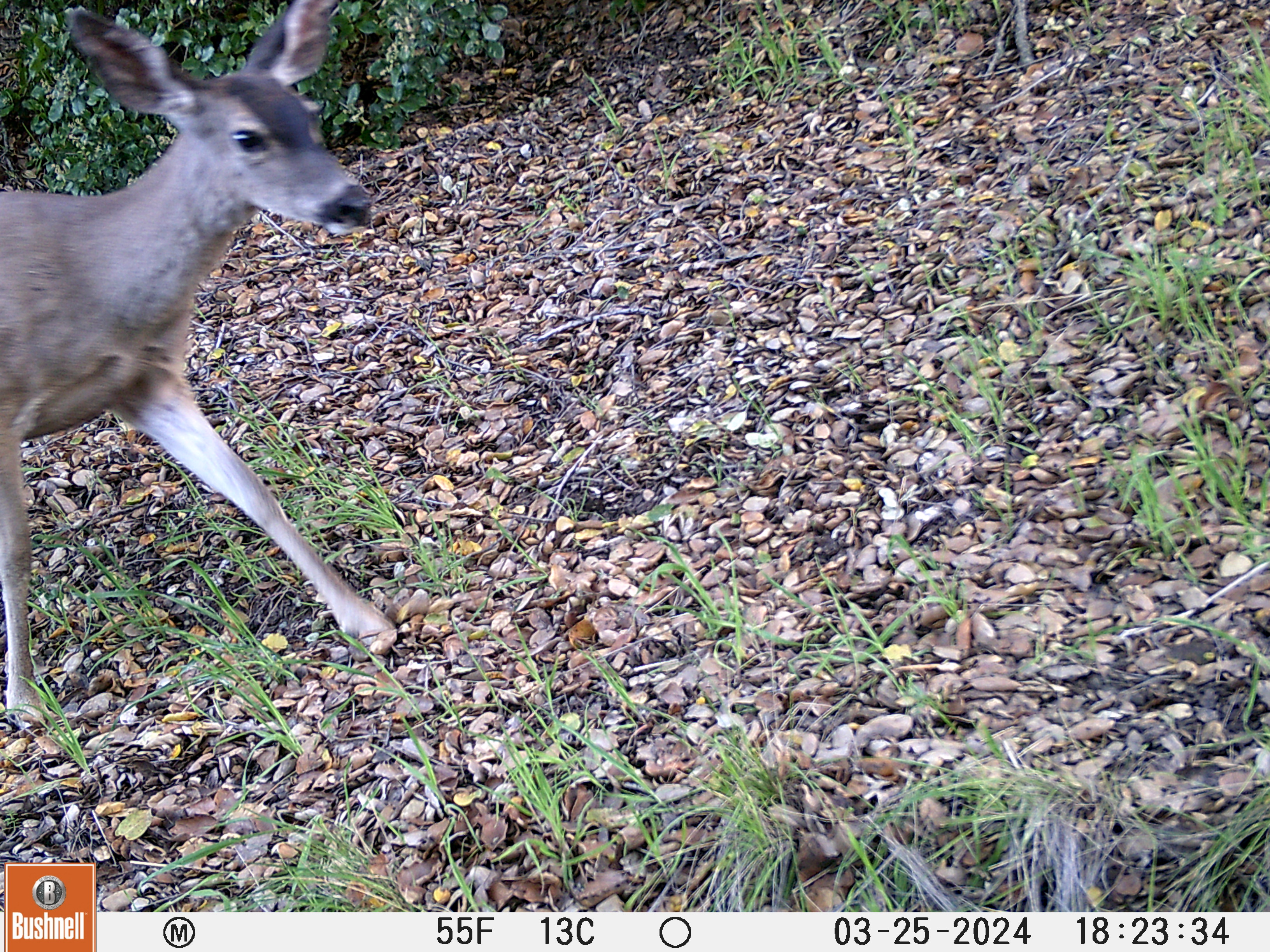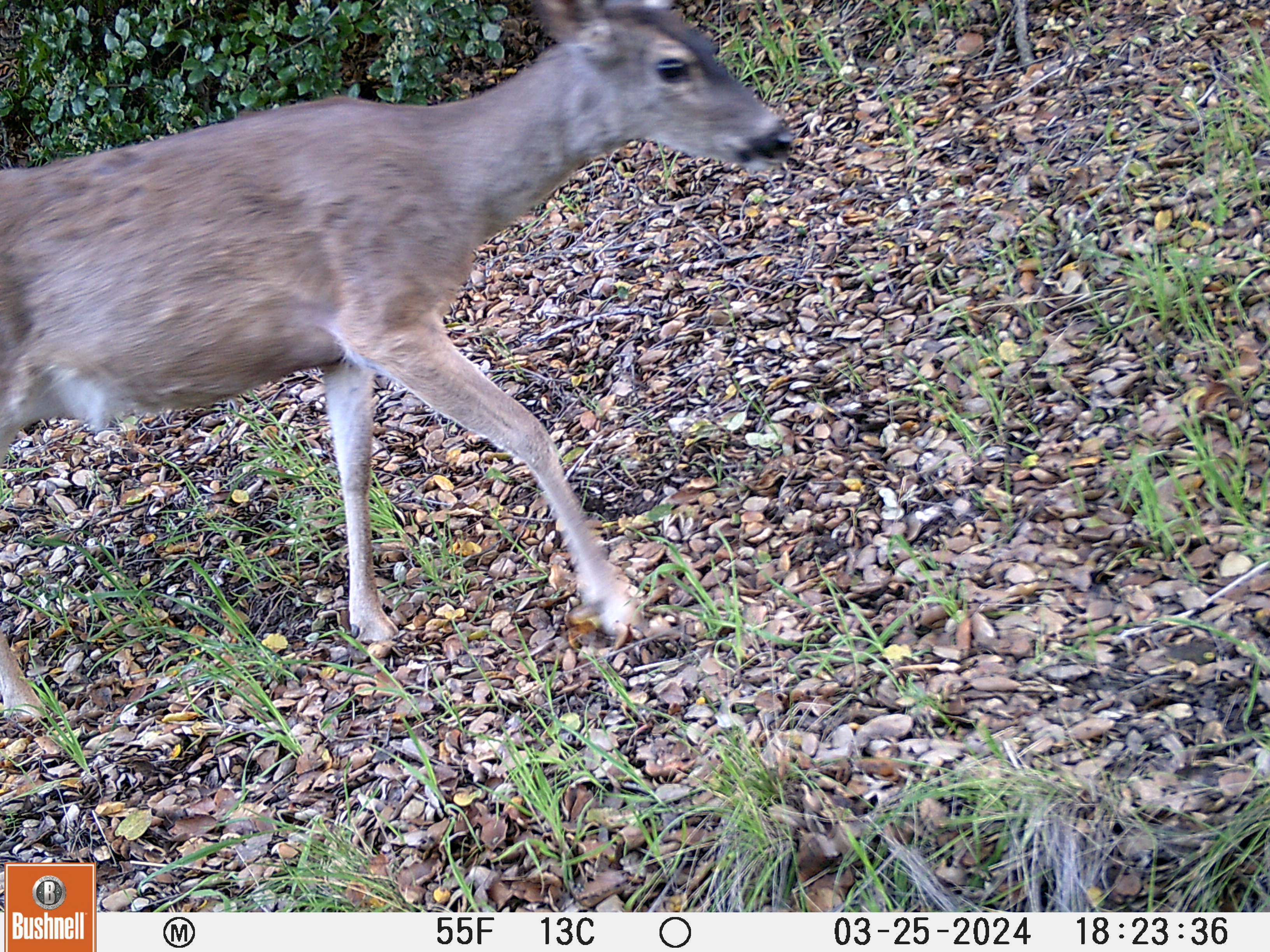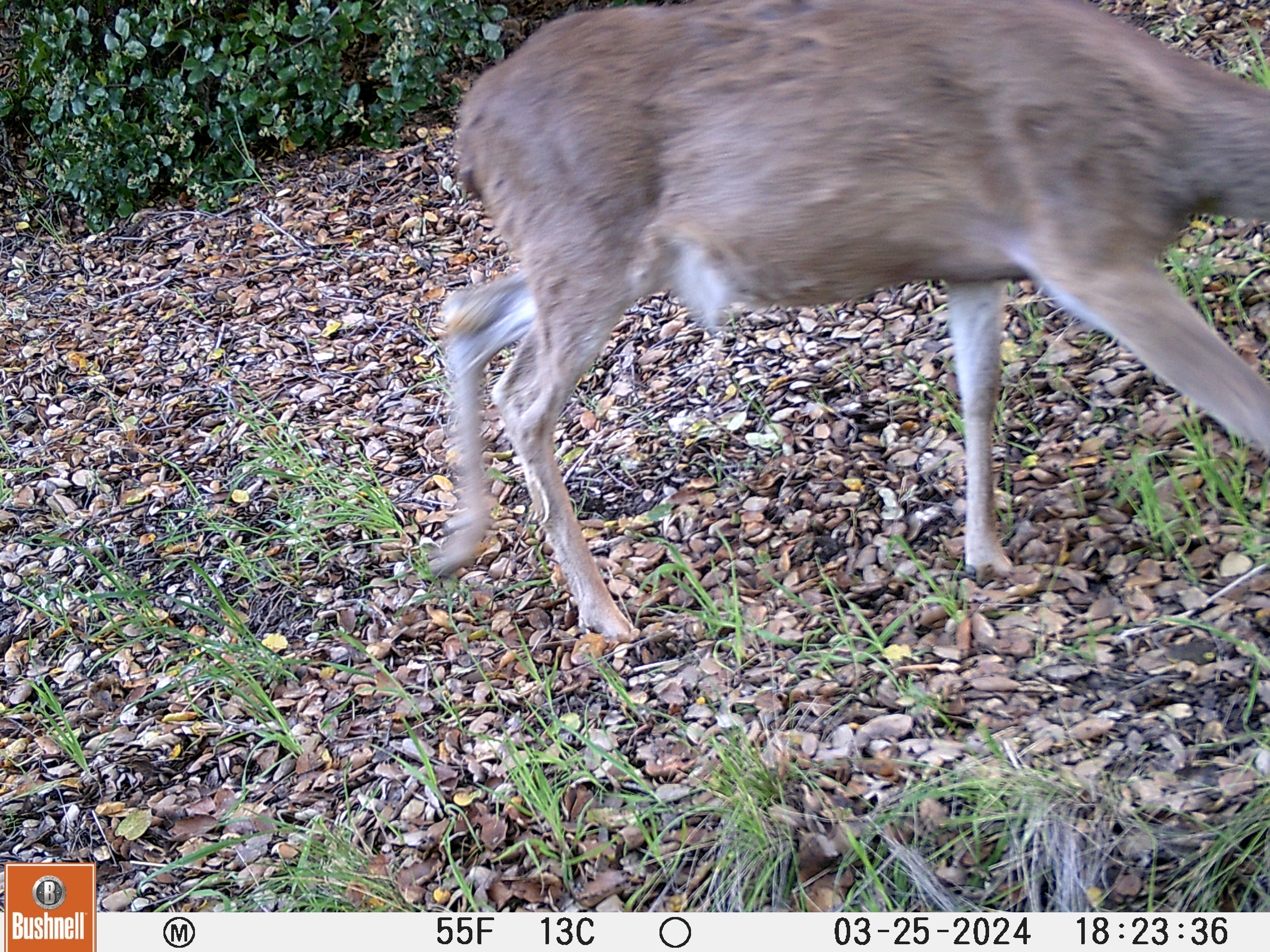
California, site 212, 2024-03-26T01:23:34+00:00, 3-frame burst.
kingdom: Animalia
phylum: Chordata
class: Mammalia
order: Artiodactyla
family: Cervidae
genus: Odocoileus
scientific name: Odocoileus hemionus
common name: mule deer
Mule deer (Odocoileus hemionus).